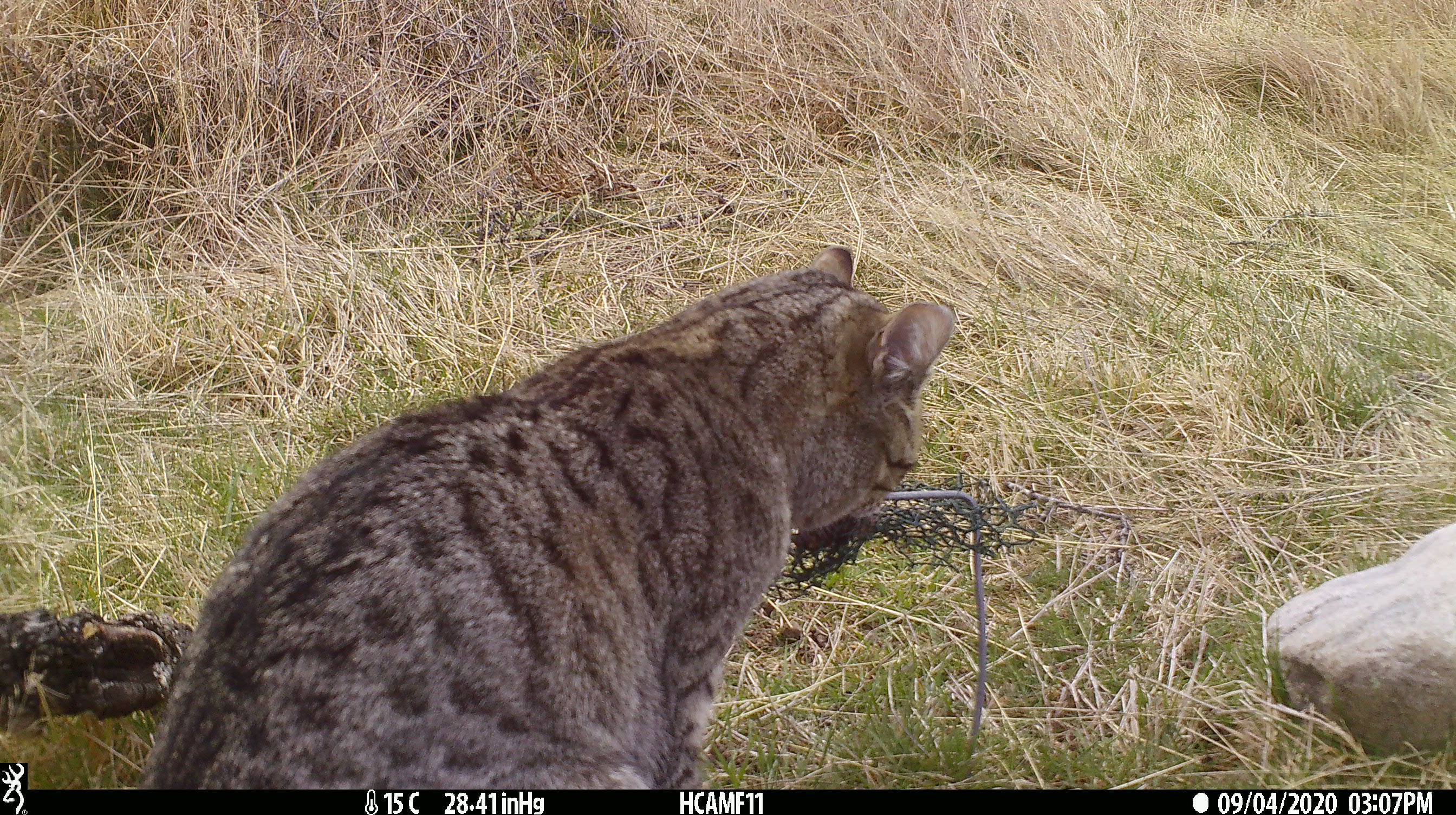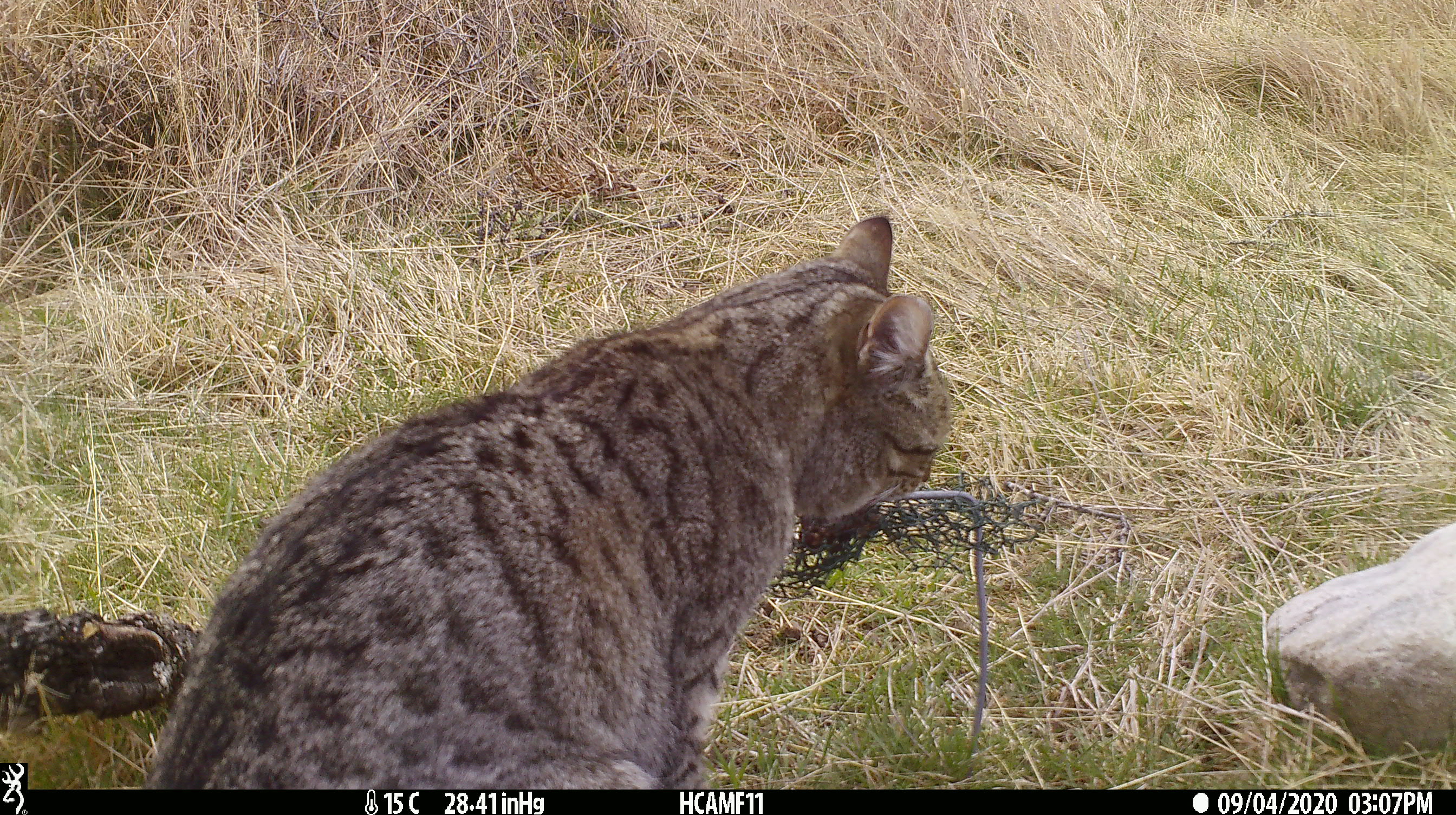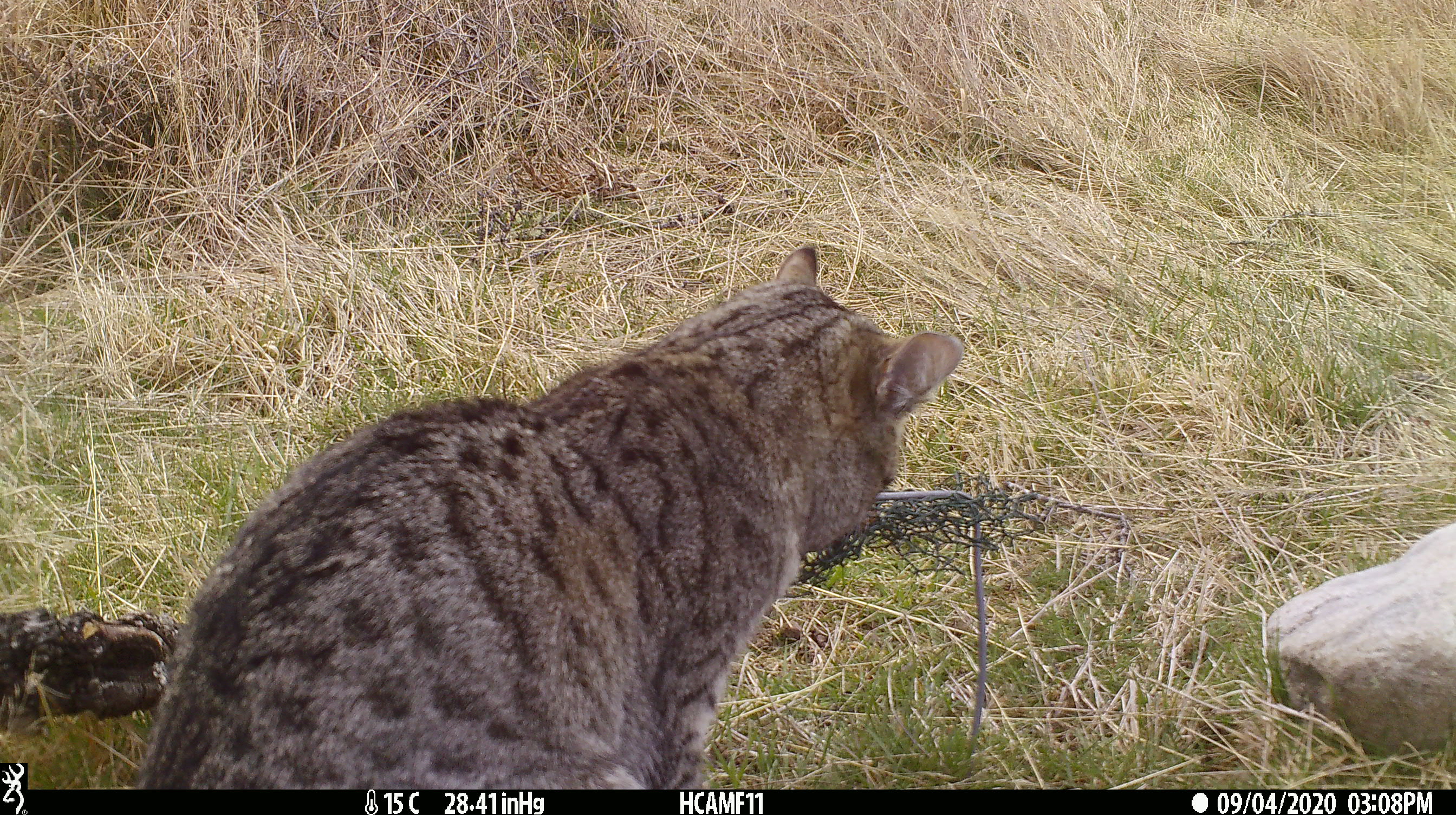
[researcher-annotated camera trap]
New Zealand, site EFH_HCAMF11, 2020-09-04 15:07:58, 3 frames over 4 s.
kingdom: Animalia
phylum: Chordata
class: Mammalia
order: Carnivora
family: Felidae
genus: Felis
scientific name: Felis catus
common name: domestic cat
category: cat